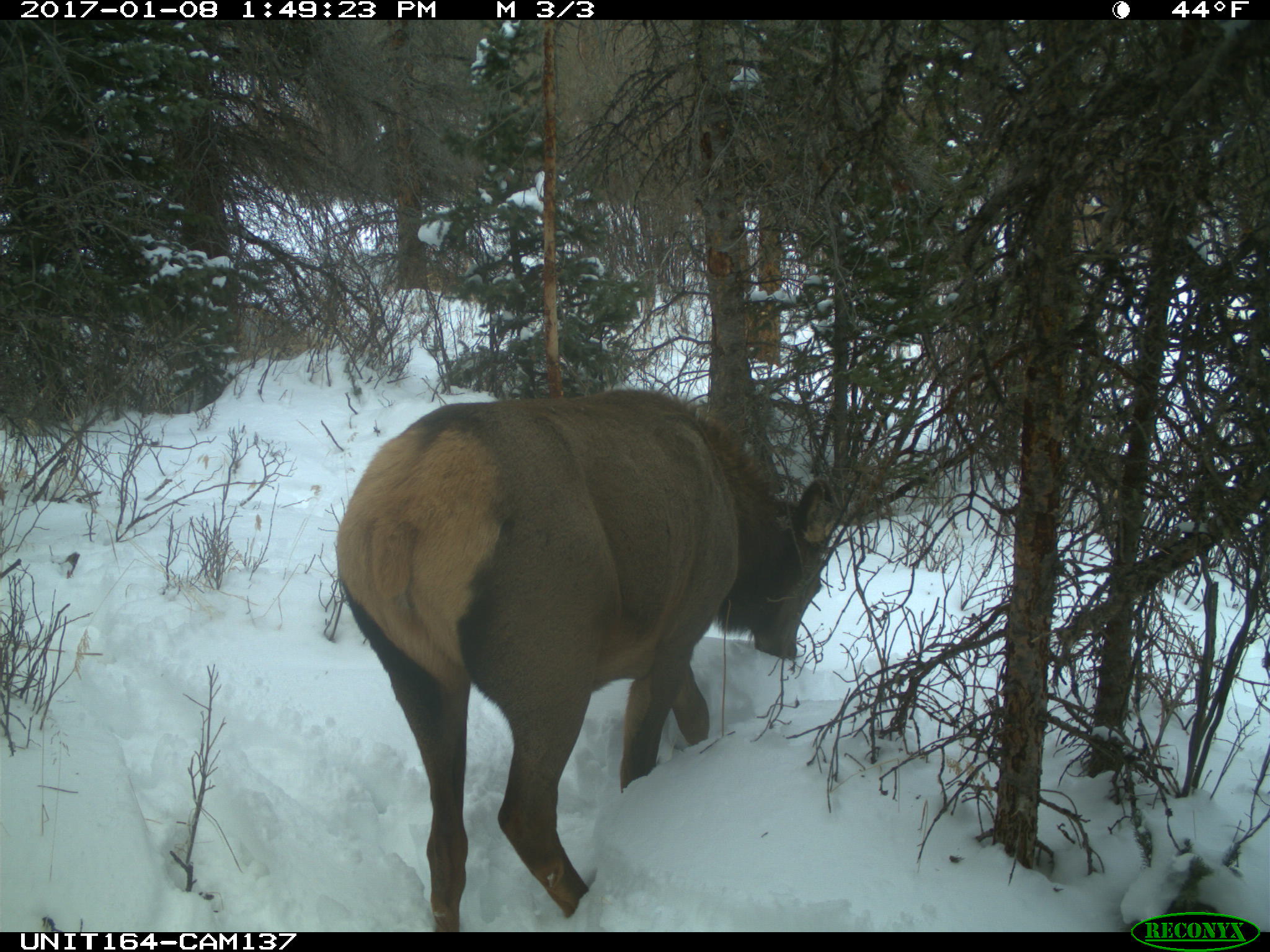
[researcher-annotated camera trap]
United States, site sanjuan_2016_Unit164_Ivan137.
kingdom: Animalia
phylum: Chordata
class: Mammalia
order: Artiodactyla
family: Cervidae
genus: Cervus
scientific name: Cervus elaphus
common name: red deer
Cervus elaphus (red deer).